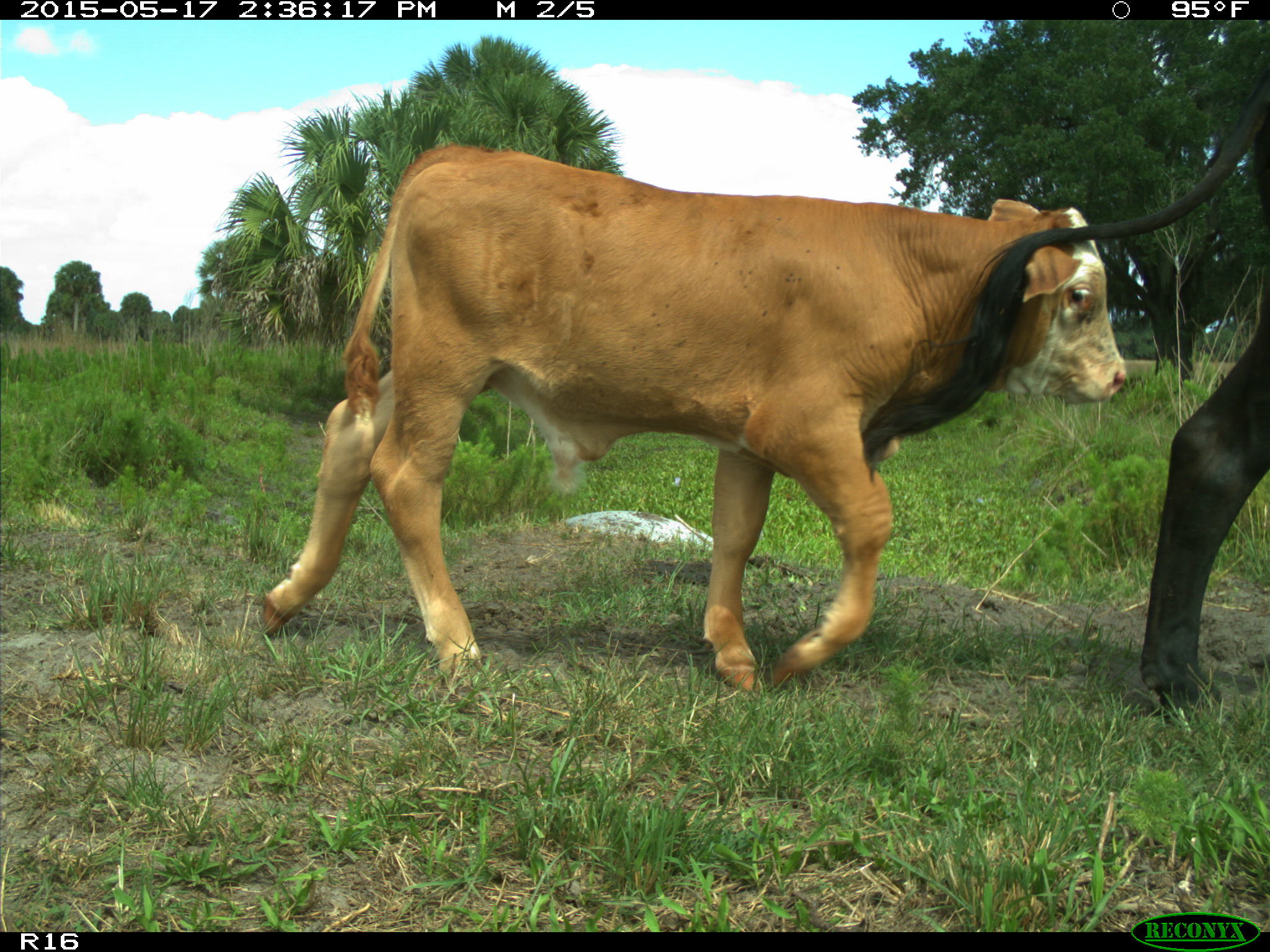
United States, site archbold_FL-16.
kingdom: Animalia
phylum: Chordata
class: Mammalia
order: Artiodactyla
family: Bovidae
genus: Bos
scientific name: Bos taurus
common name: domestic cow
Bos taurus (domestic cow).